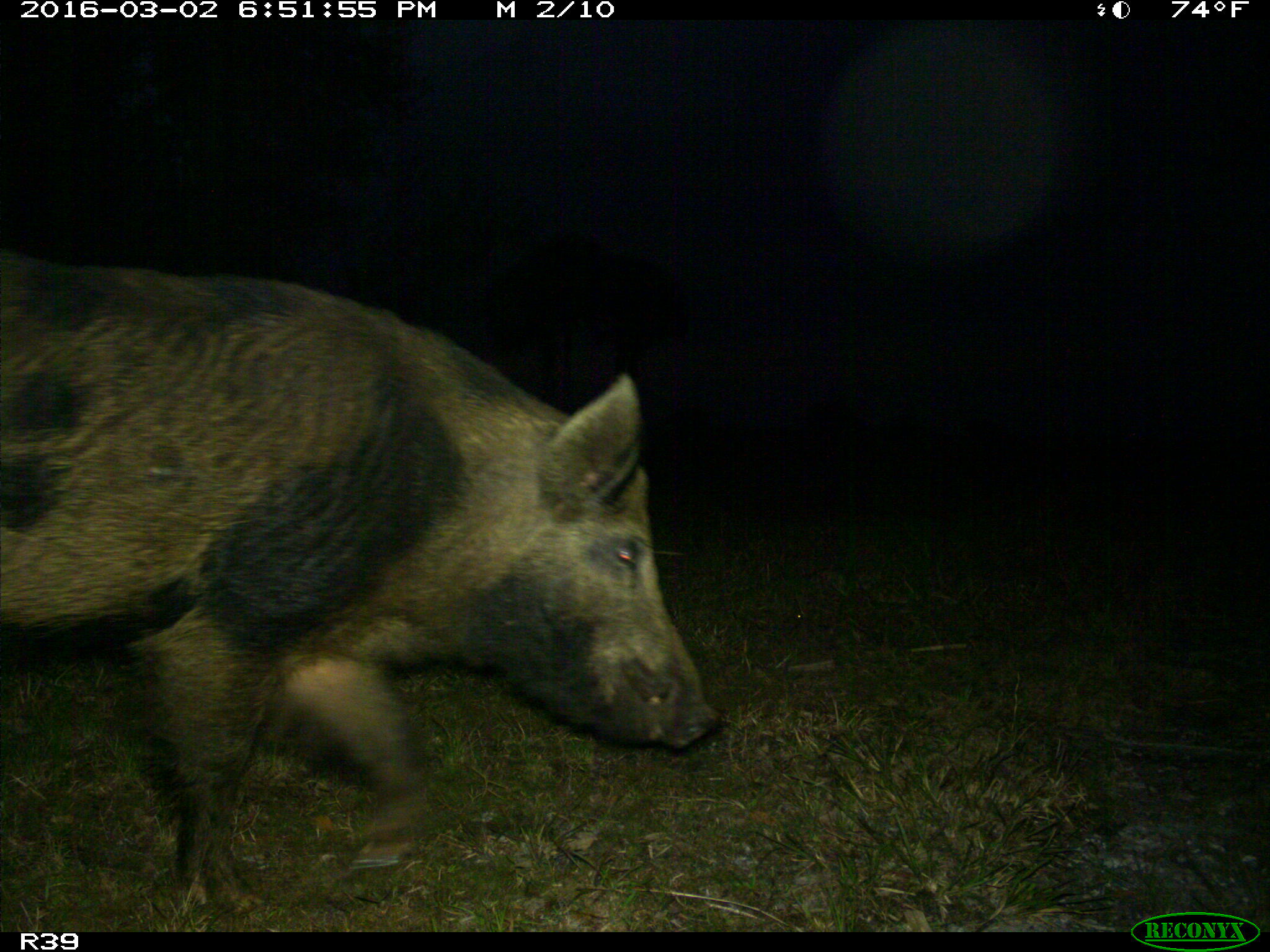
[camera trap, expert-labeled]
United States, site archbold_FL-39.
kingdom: Animalia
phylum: Chordata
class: Mammalia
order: Artiodactyla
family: Suidae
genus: Sus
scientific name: Sus scrofa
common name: wild boar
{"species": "Sus scrofa (wild boar)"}